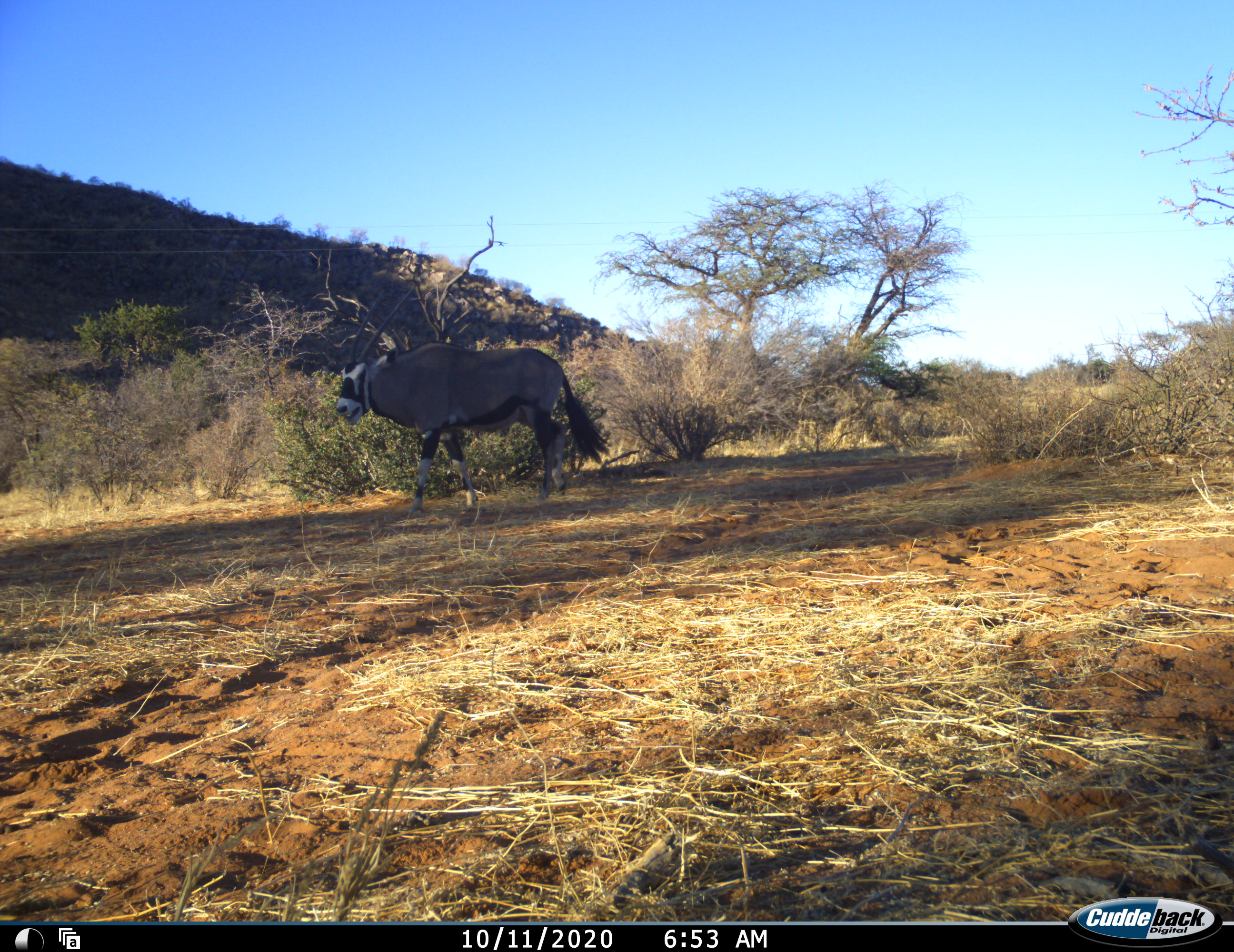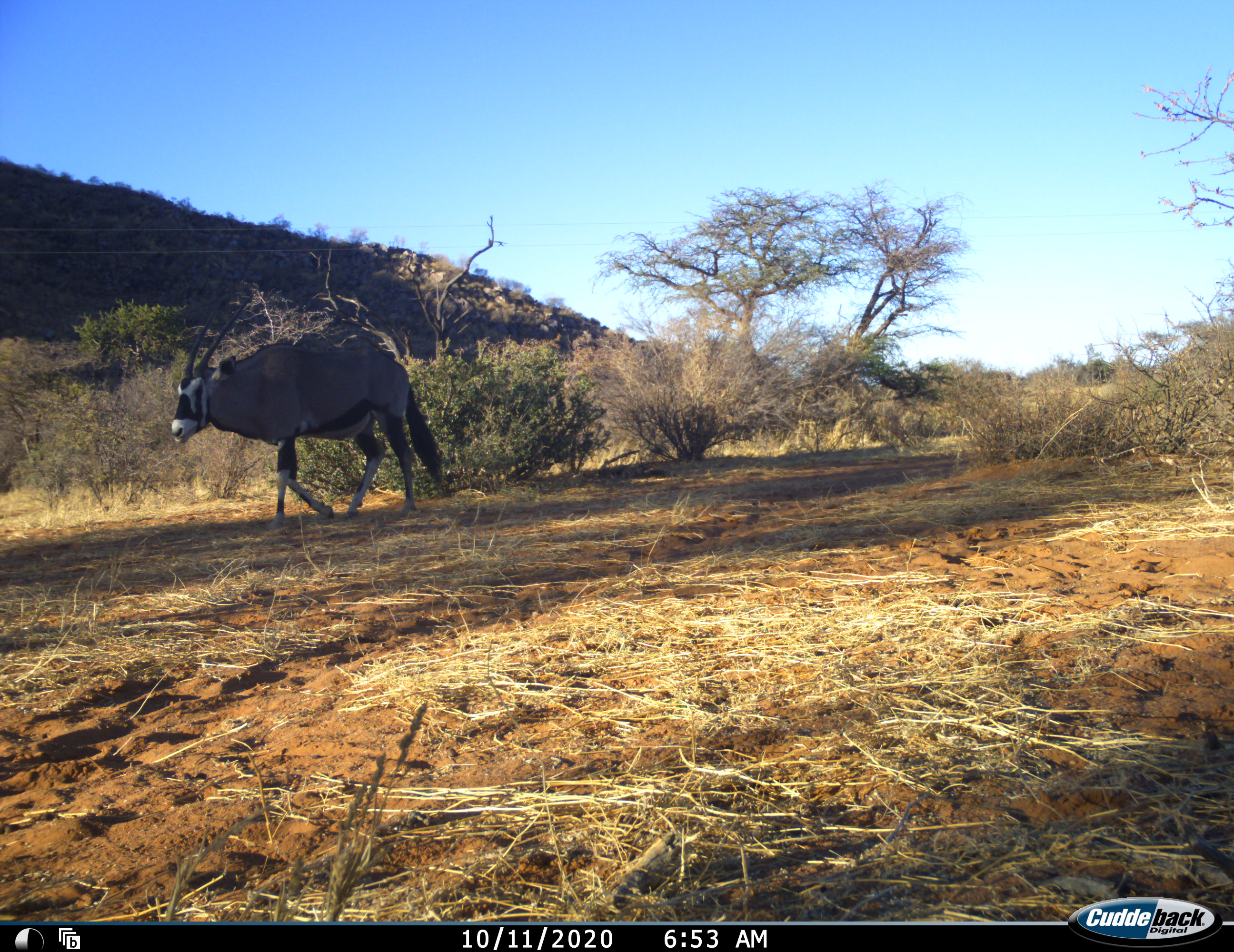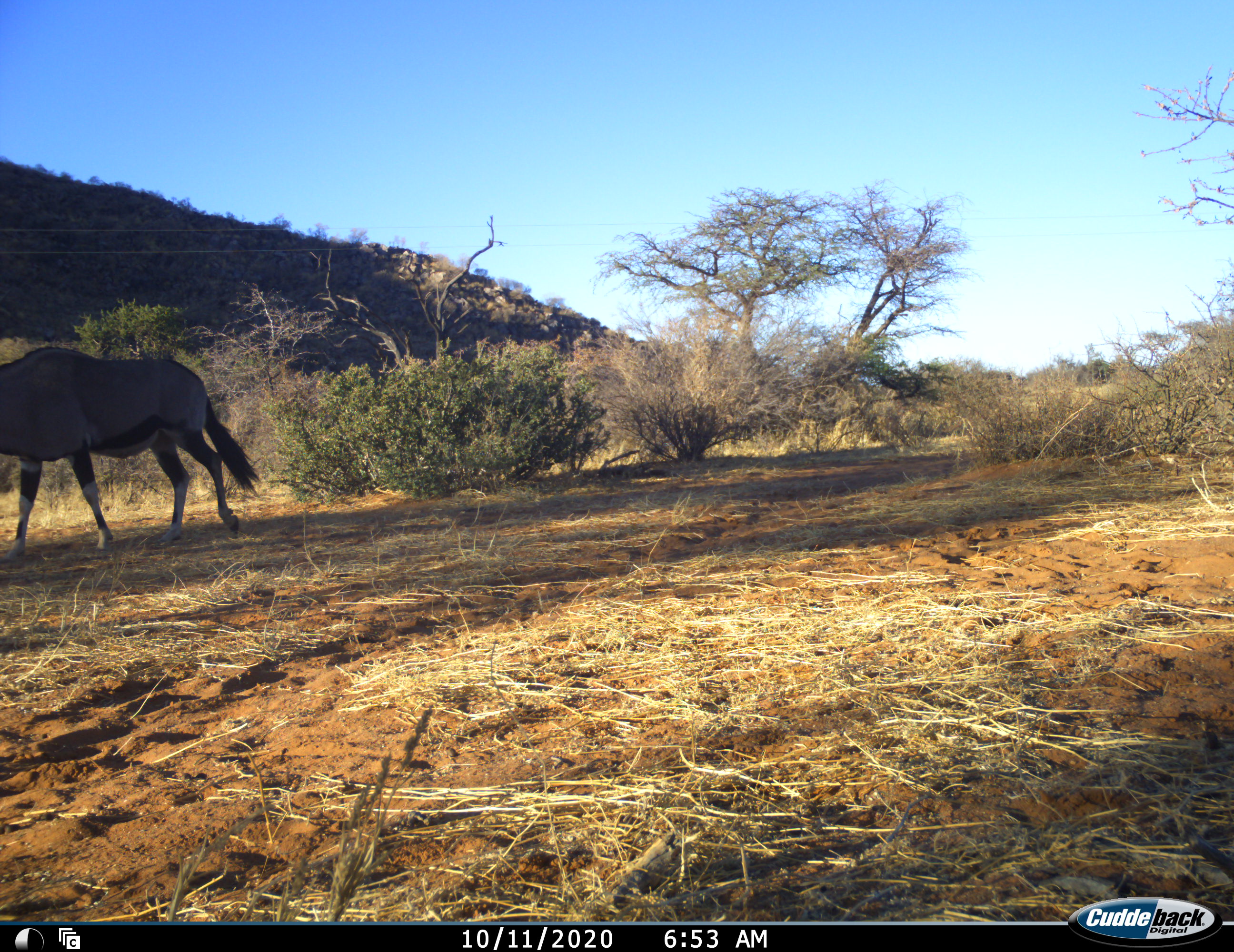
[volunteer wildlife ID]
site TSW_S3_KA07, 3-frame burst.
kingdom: Animalia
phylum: Chordata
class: Mammalia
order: Artiodactyla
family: Bovidae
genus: Oryx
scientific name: Oryx gazella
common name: gemsbok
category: oryx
Oryx (gemsbok) (Oryx gazella), count 1. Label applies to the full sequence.